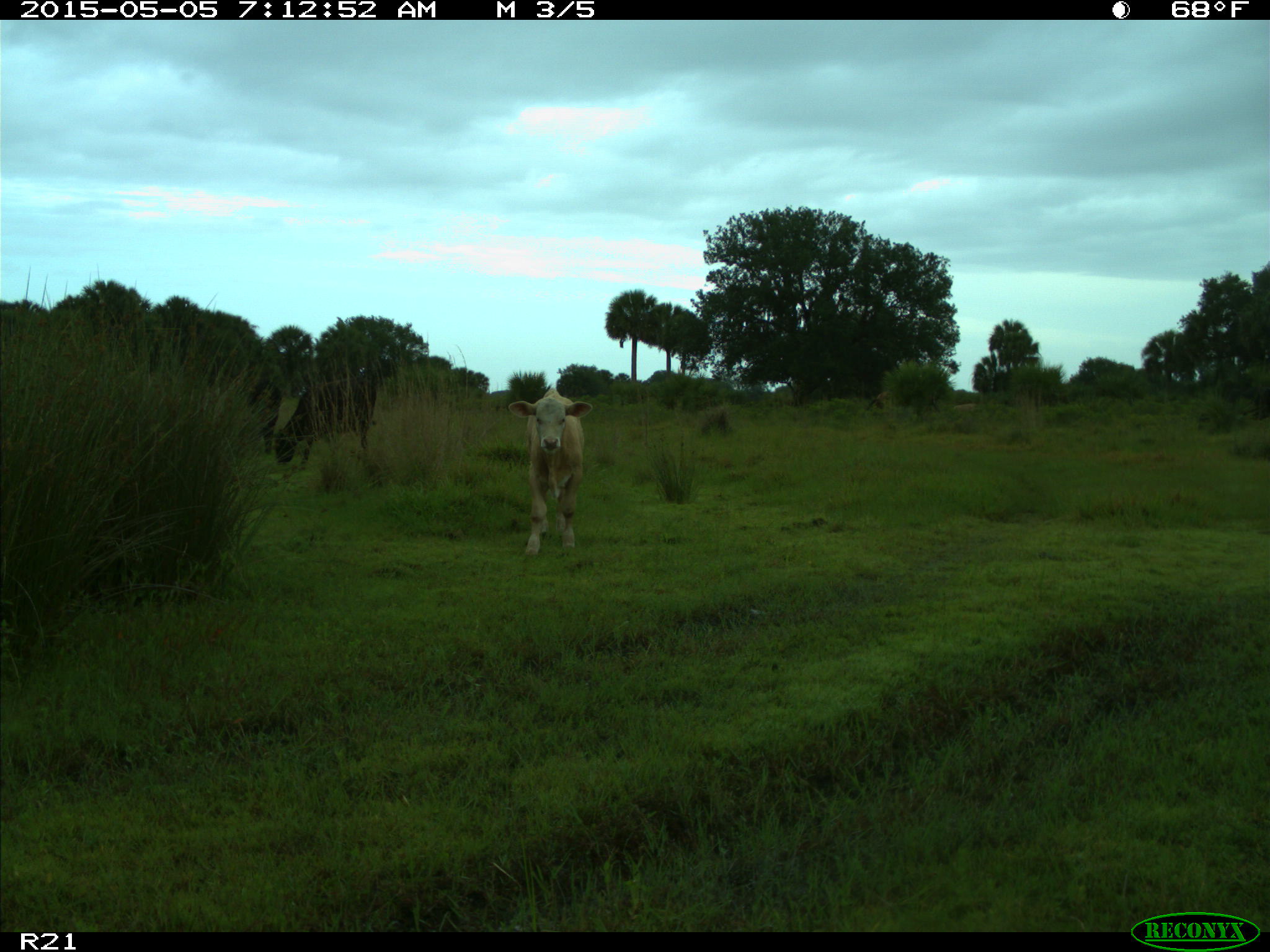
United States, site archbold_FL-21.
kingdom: Animalia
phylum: Chordata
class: Mammalia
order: Artiodactyla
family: Bovidae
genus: Bos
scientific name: Bos taurus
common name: domestic cow